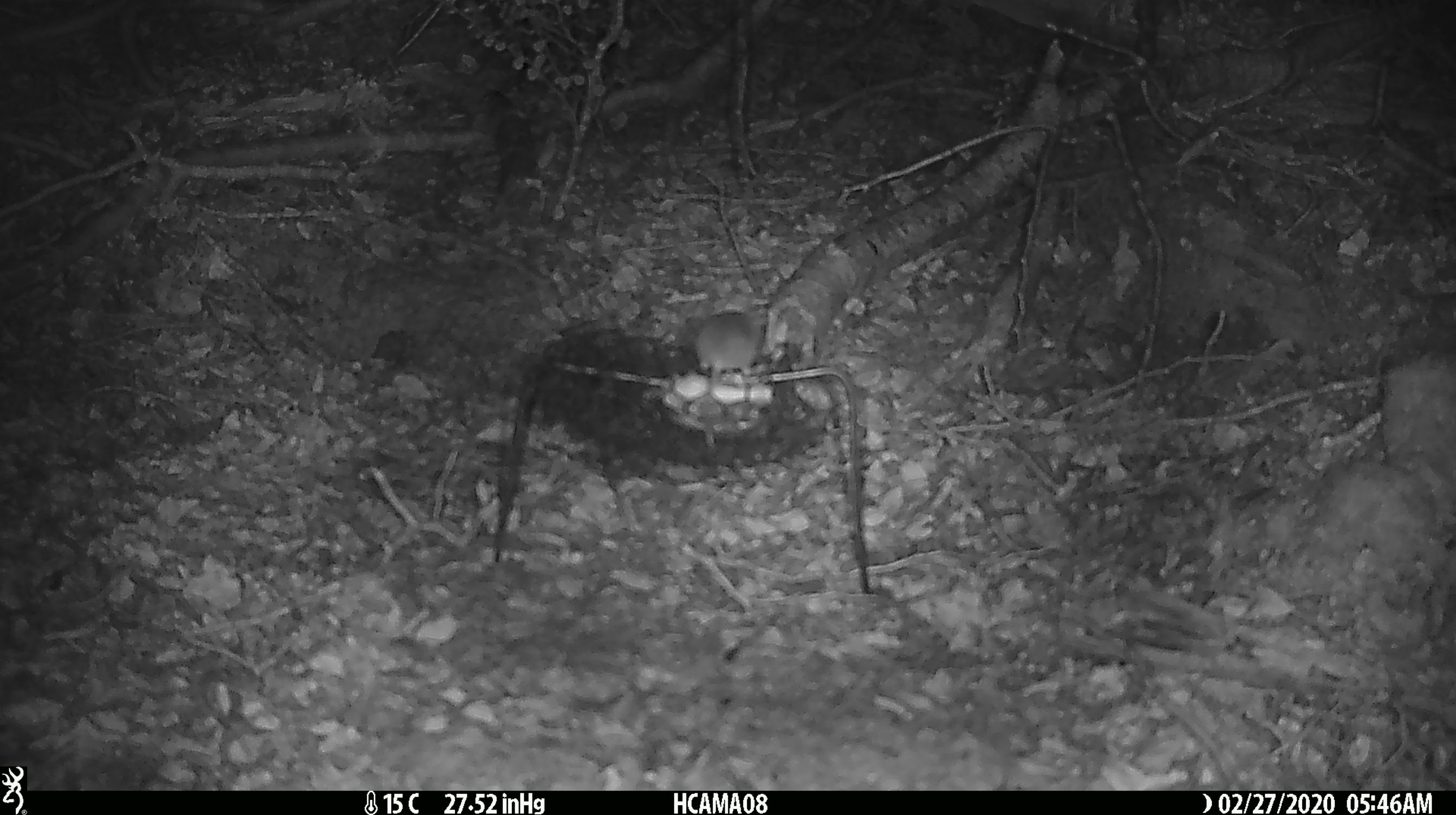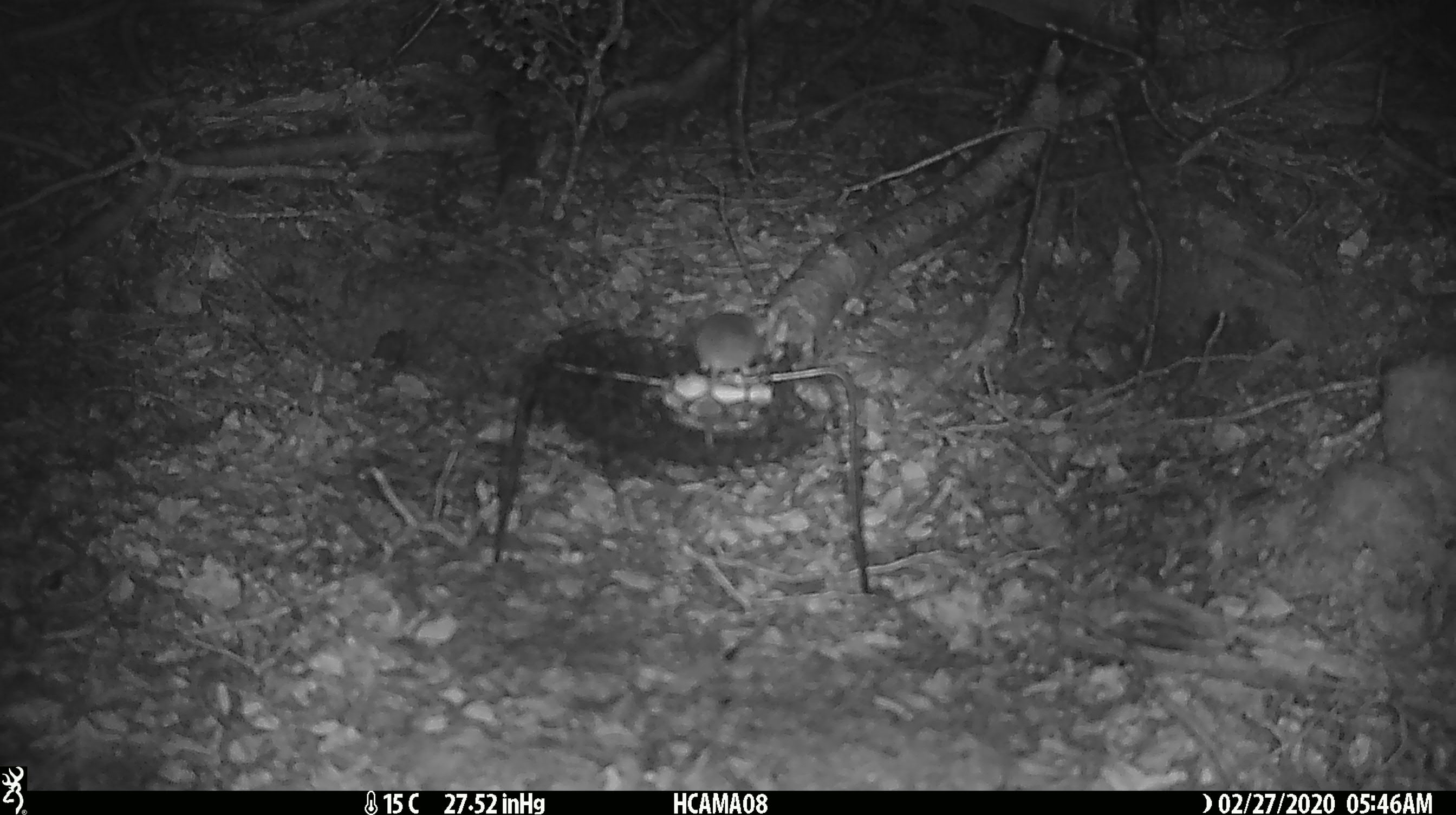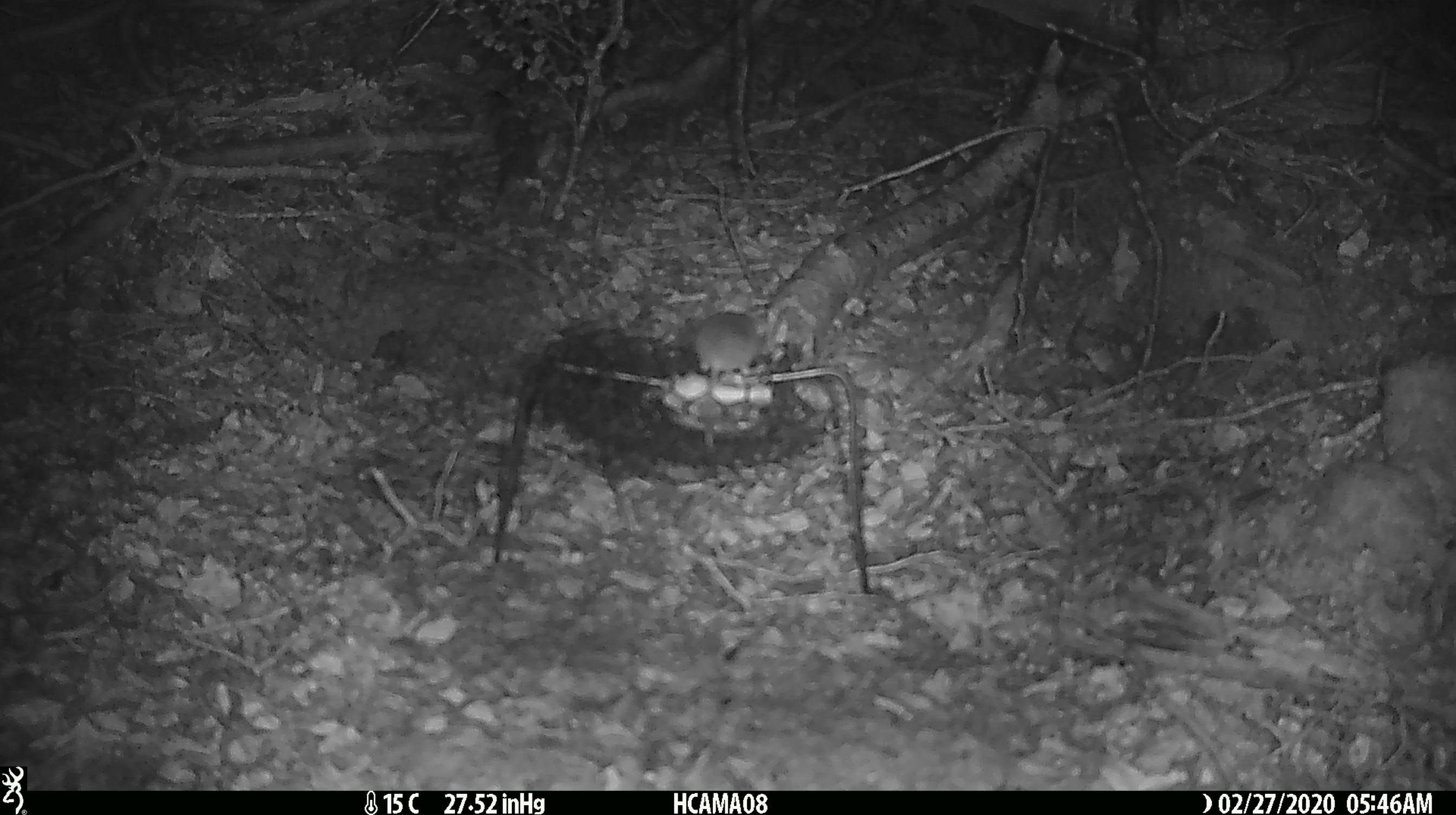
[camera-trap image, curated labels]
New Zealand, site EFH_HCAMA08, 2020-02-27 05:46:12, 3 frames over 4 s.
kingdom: Animalia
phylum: Chordata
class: Mammalia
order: Rodentia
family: Muridae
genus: Mus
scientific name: Mus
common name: mouse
Mouse (Mus).